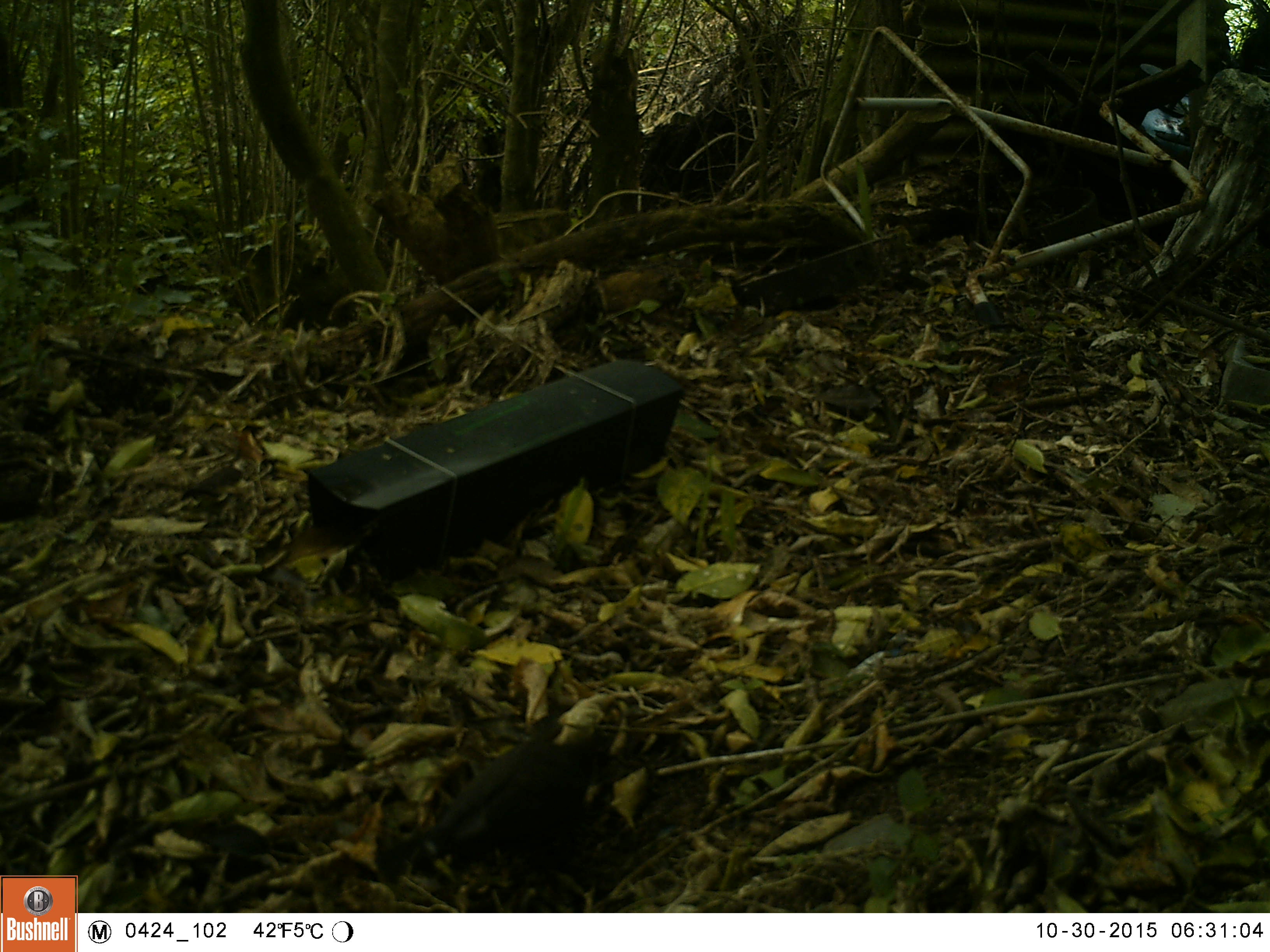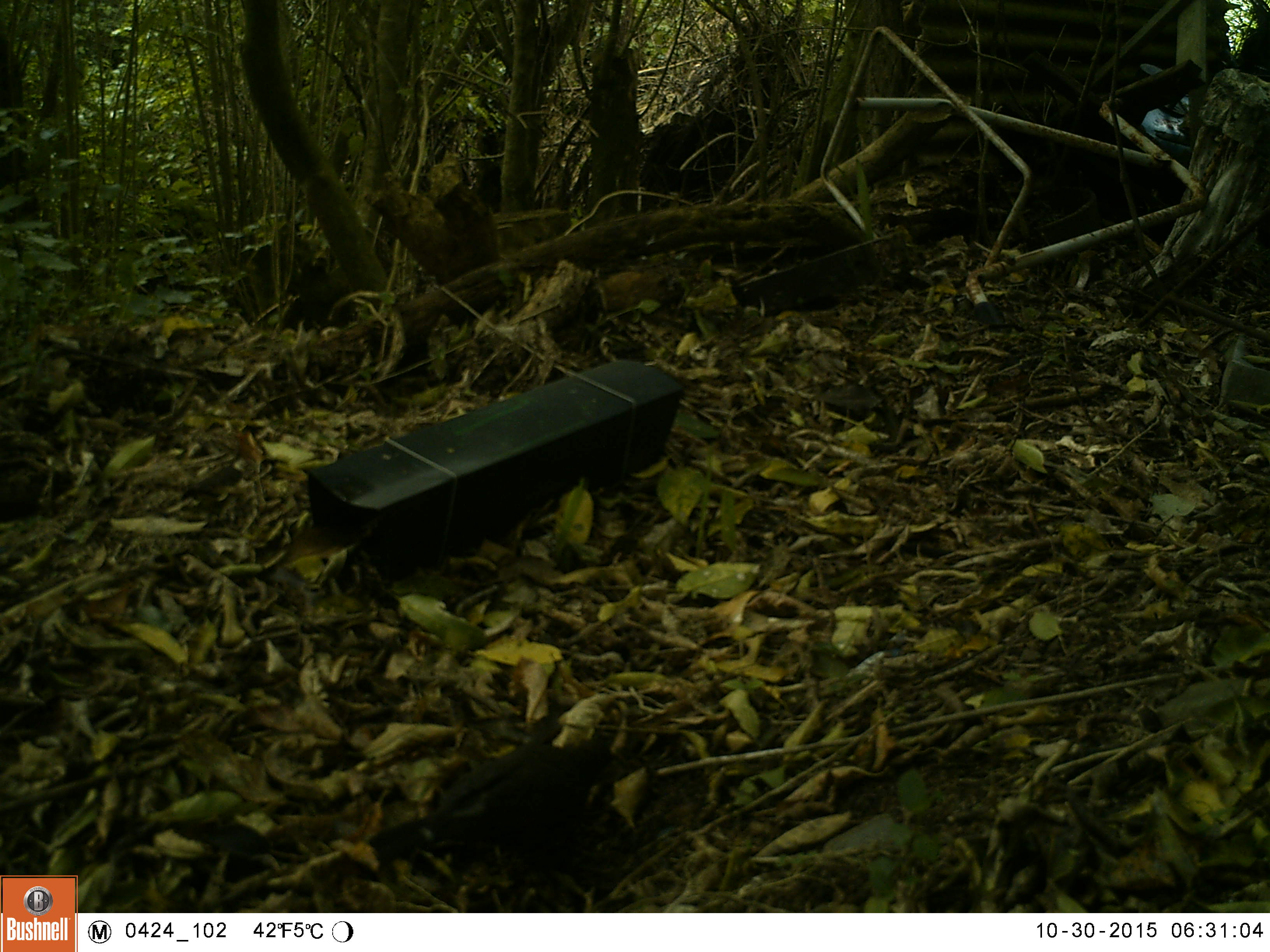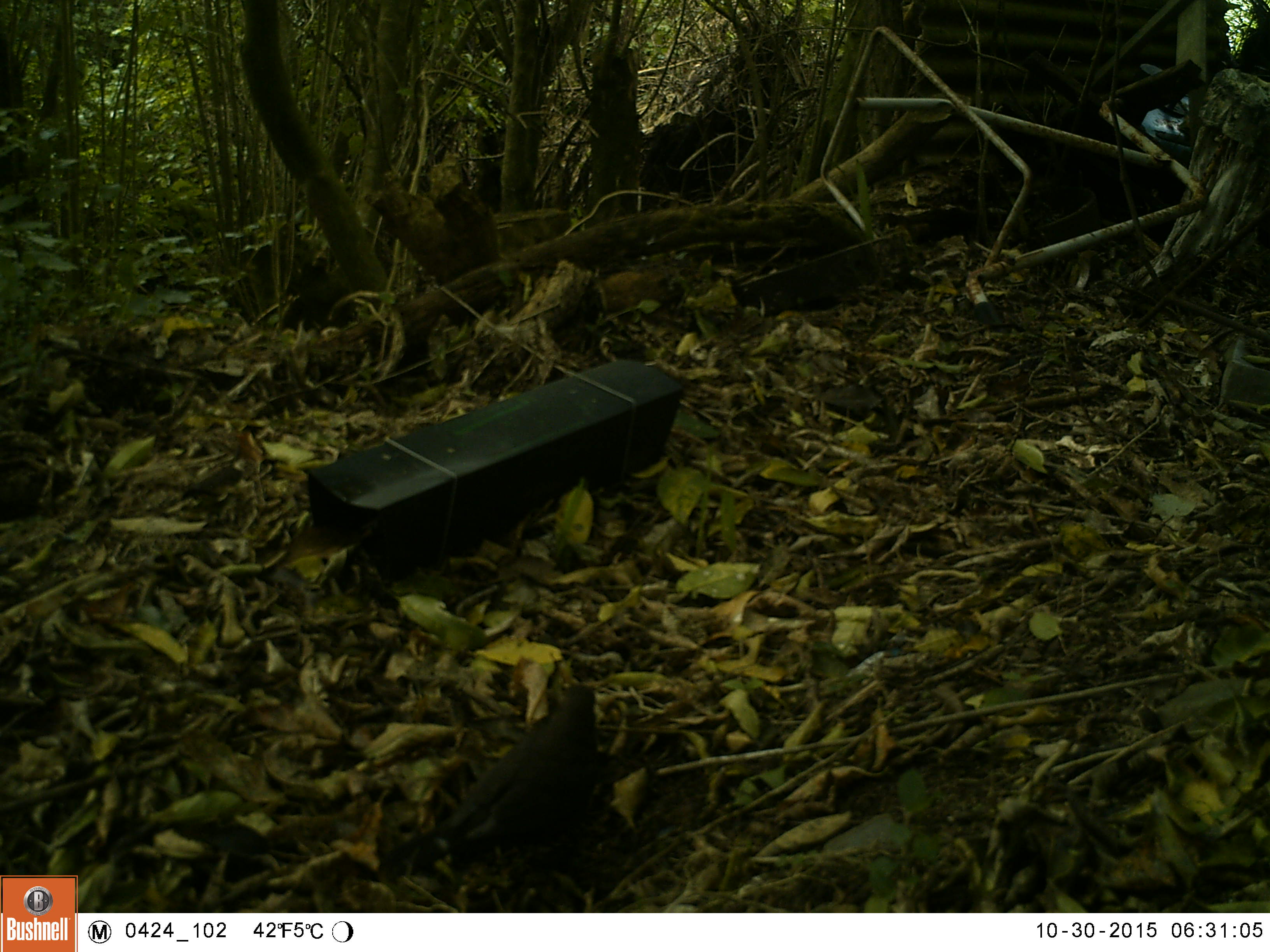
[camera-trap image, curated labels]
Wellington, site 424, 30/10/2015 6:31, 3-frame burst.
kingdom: Animalia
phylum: Chordata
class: Aves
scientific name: Aves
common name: bird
Bird (Aves).